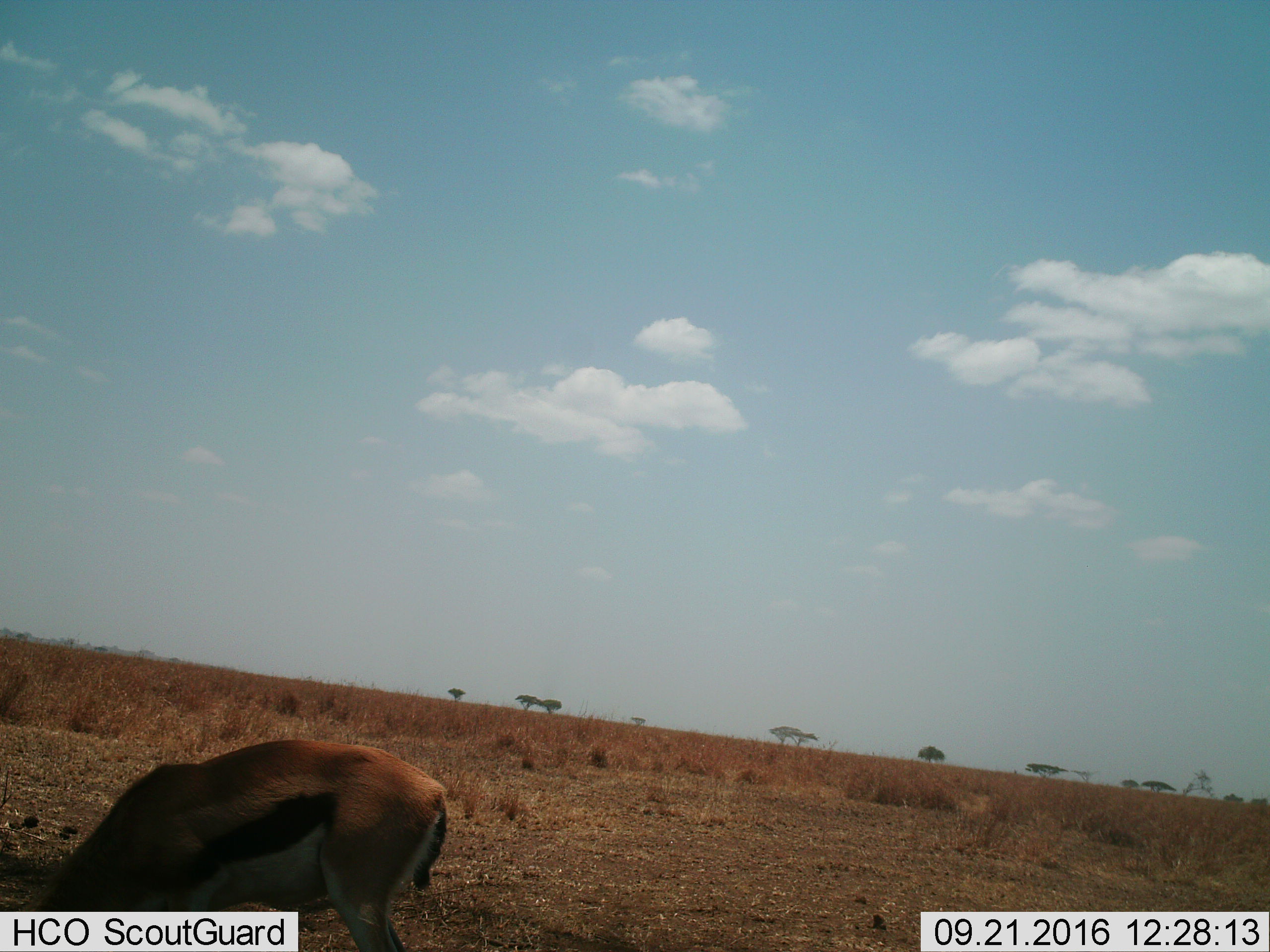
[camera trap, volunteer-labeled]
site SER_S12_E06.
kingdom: Animalia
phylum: Chordata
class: Mammalia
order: Artiodactyla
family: Bovidae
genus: Eudorcas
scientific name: Eudorcas thomsonii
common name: thomson's gazelle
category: gazellethomsons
Gazellethomsons (thomson's gazelle) (Eudorcas thomsonii), count 1. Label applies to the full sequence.